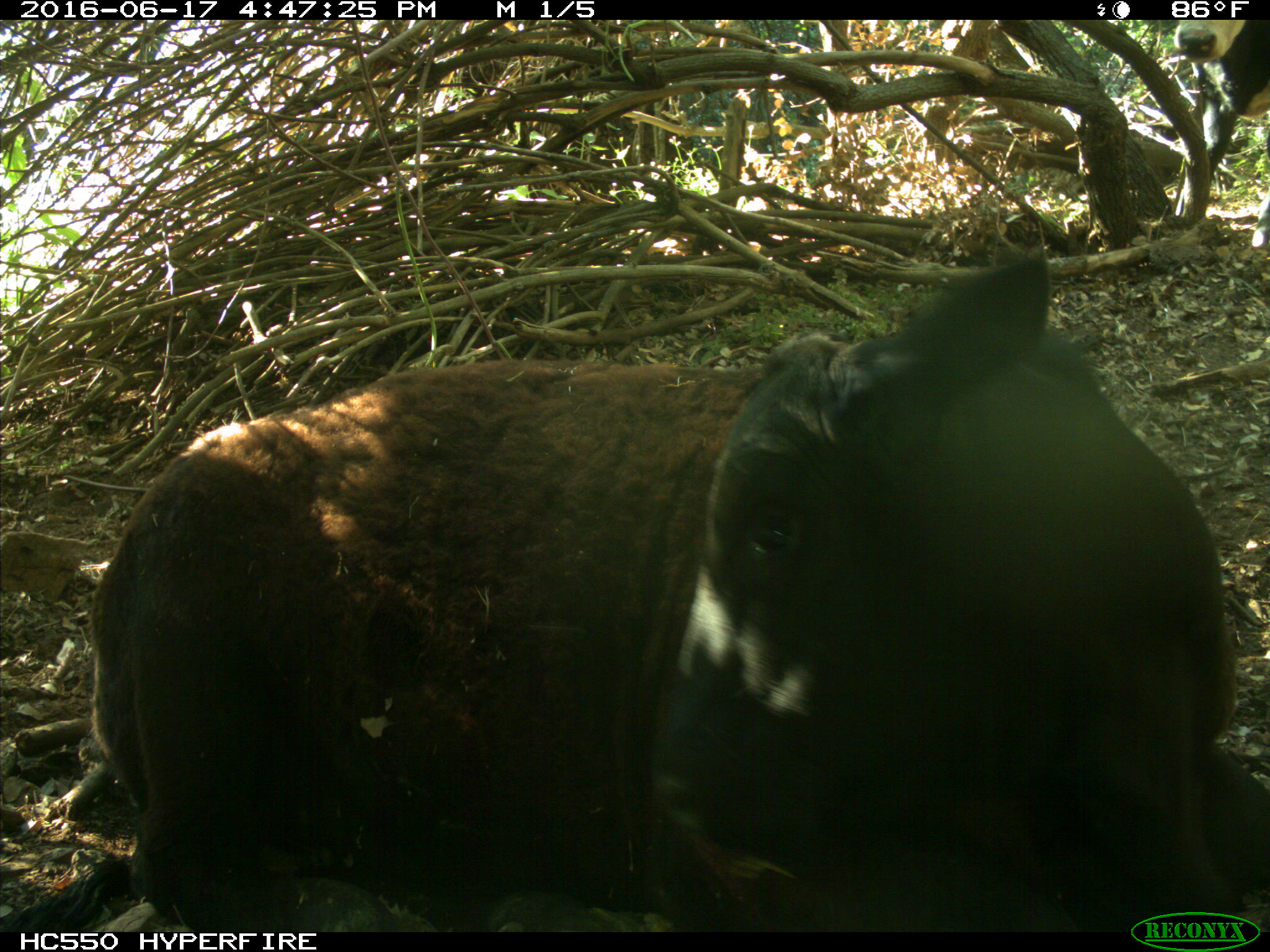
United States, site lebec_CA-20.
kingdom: Animalia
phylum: Chordata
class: Mammalia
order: Artiodactyla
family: Bovidae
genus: Bos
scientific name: Bos taurus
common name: domestic cow